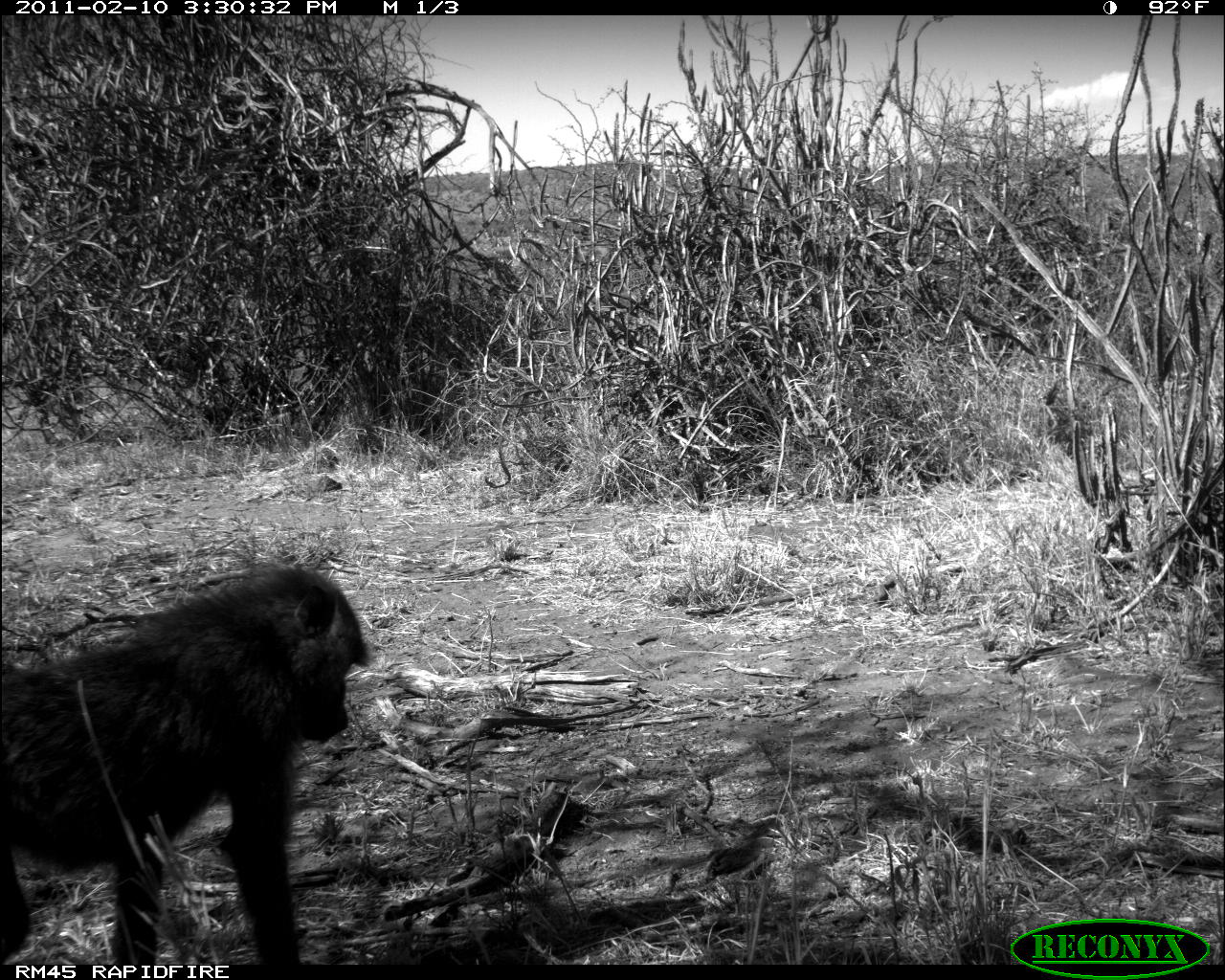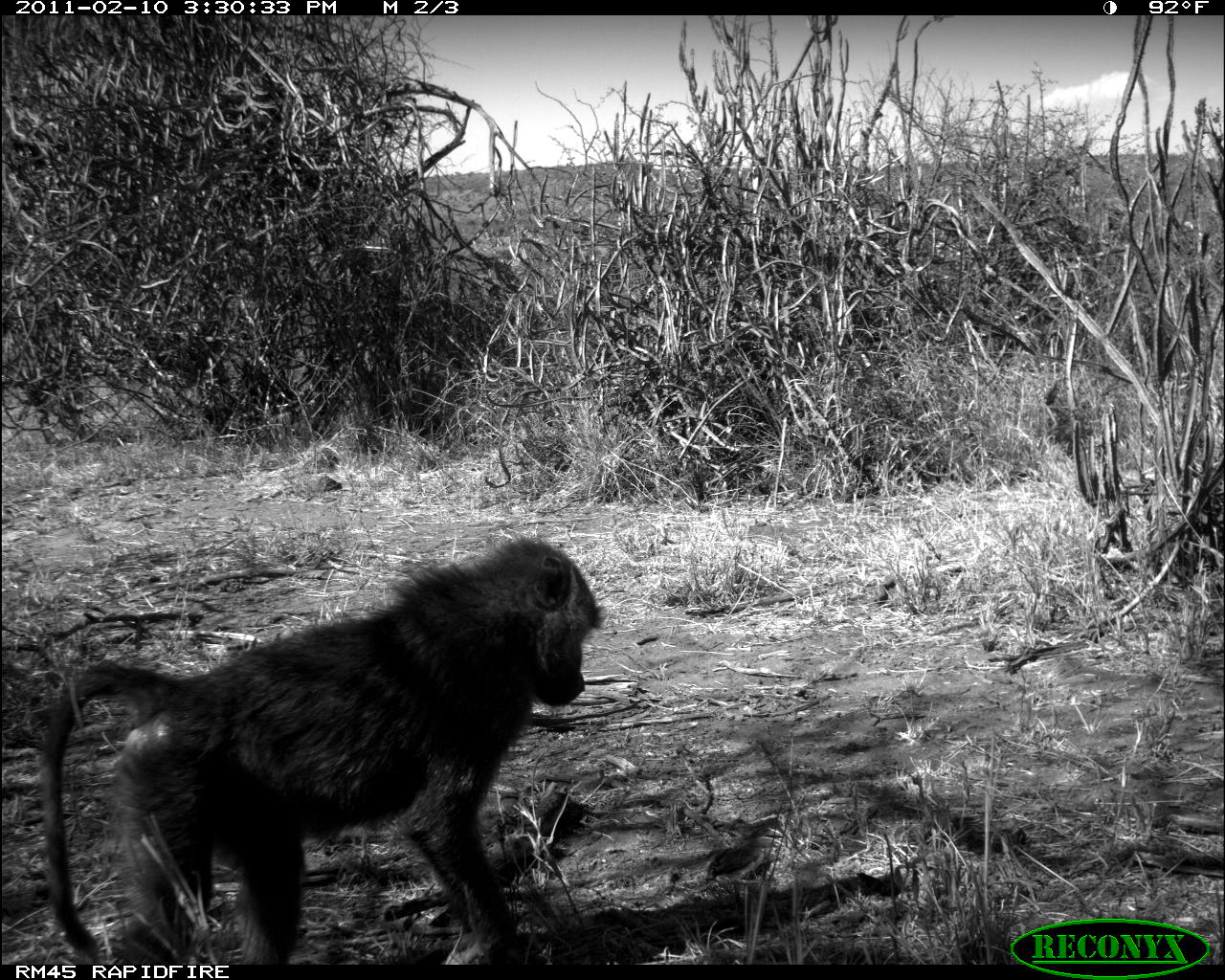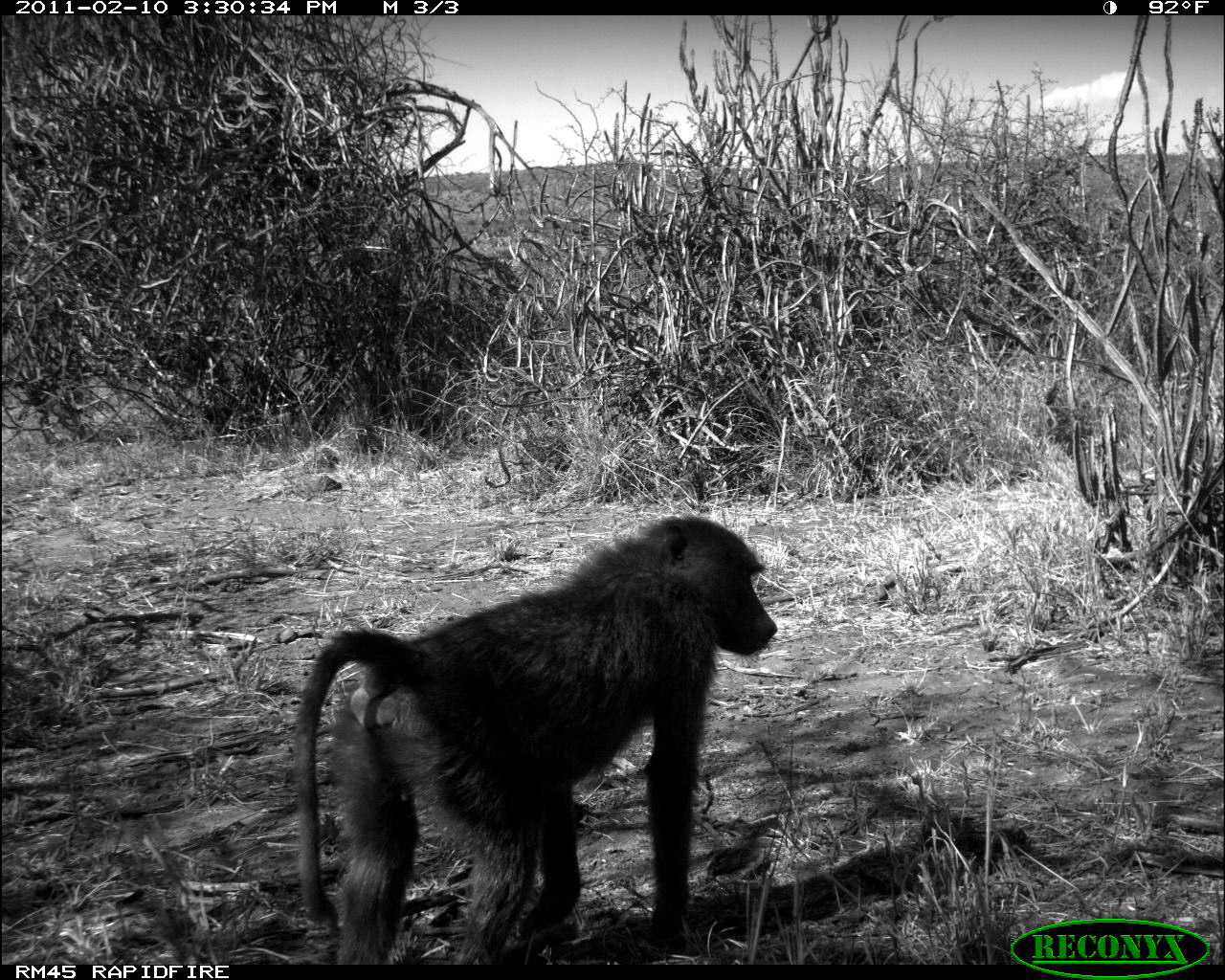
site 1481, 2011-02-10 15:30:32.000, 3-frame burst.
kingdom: Animalia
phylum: Chordata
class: Mammalia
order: Primates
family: Cercopithecidae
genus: Papio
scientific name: Papio anubis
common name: olive baboon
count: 1